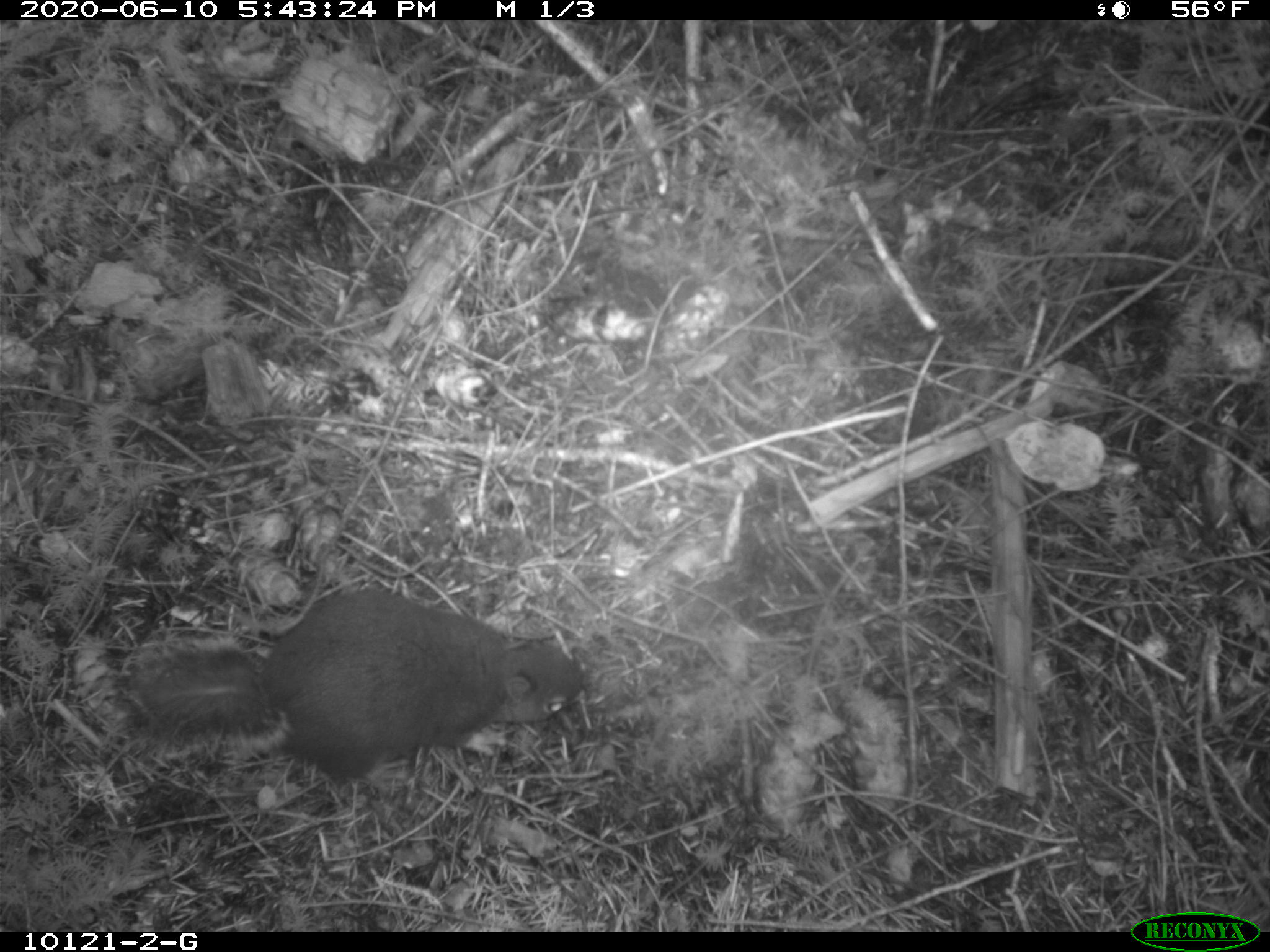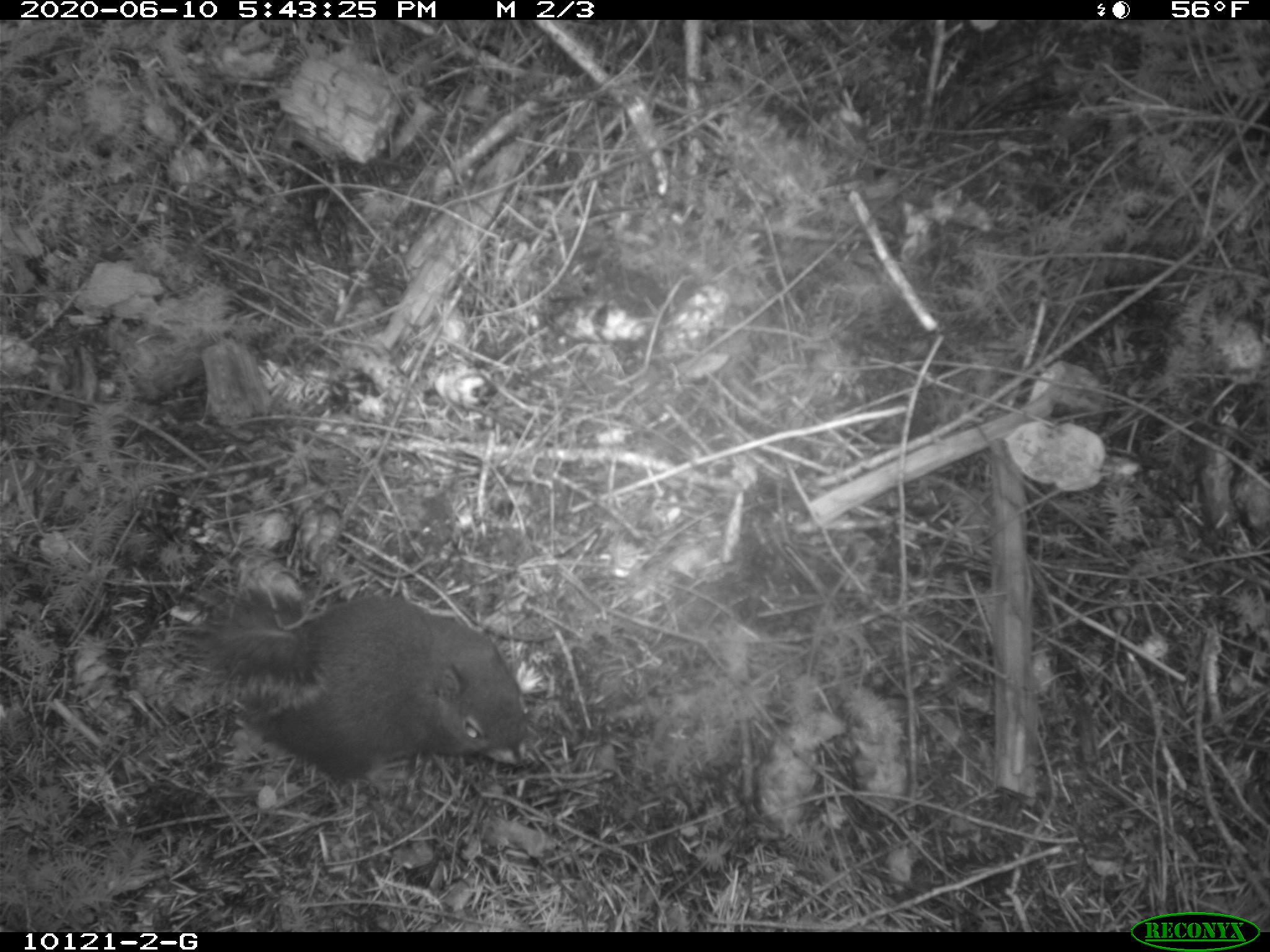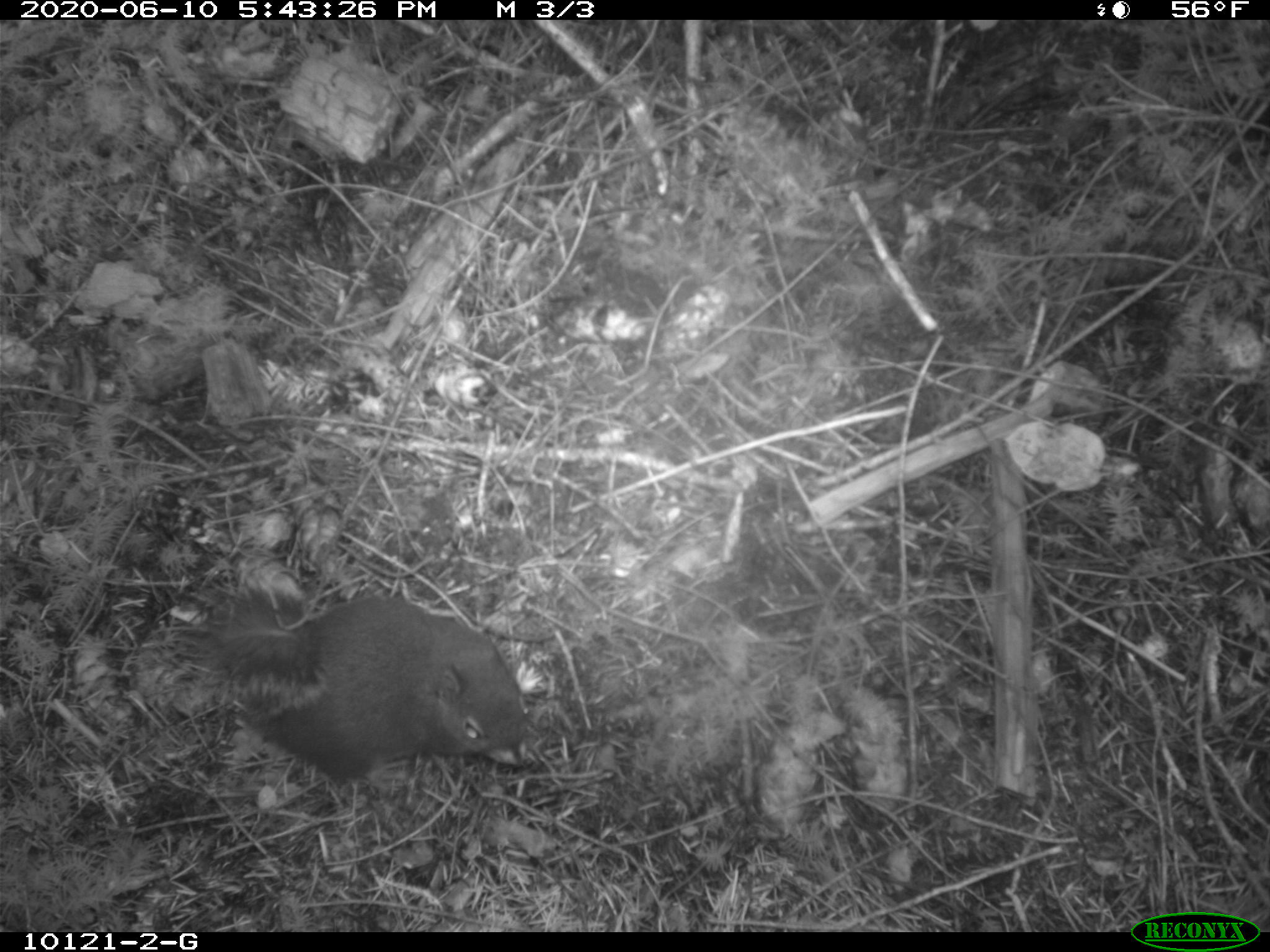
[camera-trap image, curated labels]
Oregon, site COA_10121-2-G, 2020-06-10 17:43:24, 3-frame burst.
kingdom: Animalia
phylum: Chordata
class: Mammalia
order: Rodentia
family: Sciuridae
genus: Tamiasciurus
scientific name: Tamiasciurus douglasii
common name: douglas squirrel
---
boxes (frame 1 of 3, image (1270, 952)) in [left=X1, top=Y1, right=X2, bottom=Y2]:
douglas squirrel: [left=123, top=585, right=594, bottom=797]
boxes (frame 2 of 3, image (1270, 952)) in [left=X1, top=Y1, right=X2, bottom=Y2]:
douglas squirrel: [left=196, top=573, right=540, bottom=800]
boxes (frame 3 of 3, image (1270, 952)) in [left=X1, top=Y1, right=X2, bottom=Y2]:
douglas squirrel: [left=219, top=584, right=541, bottom=804]